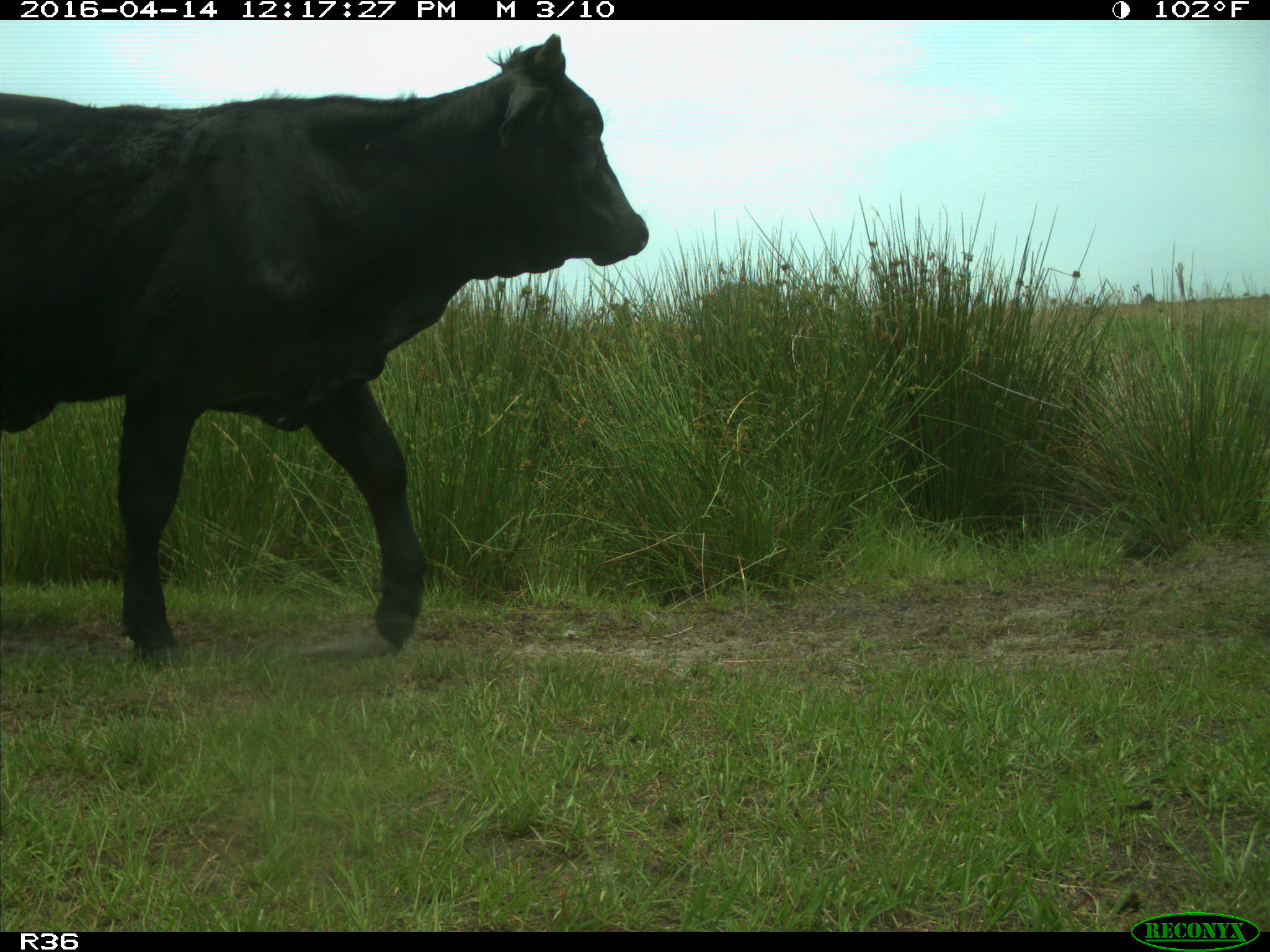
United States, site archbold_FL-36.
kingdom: Animalia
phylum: Chordata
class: Mammalia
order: Artiodactyla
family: Bovidae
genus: Bos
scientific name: Bos taurus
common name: domestic cow